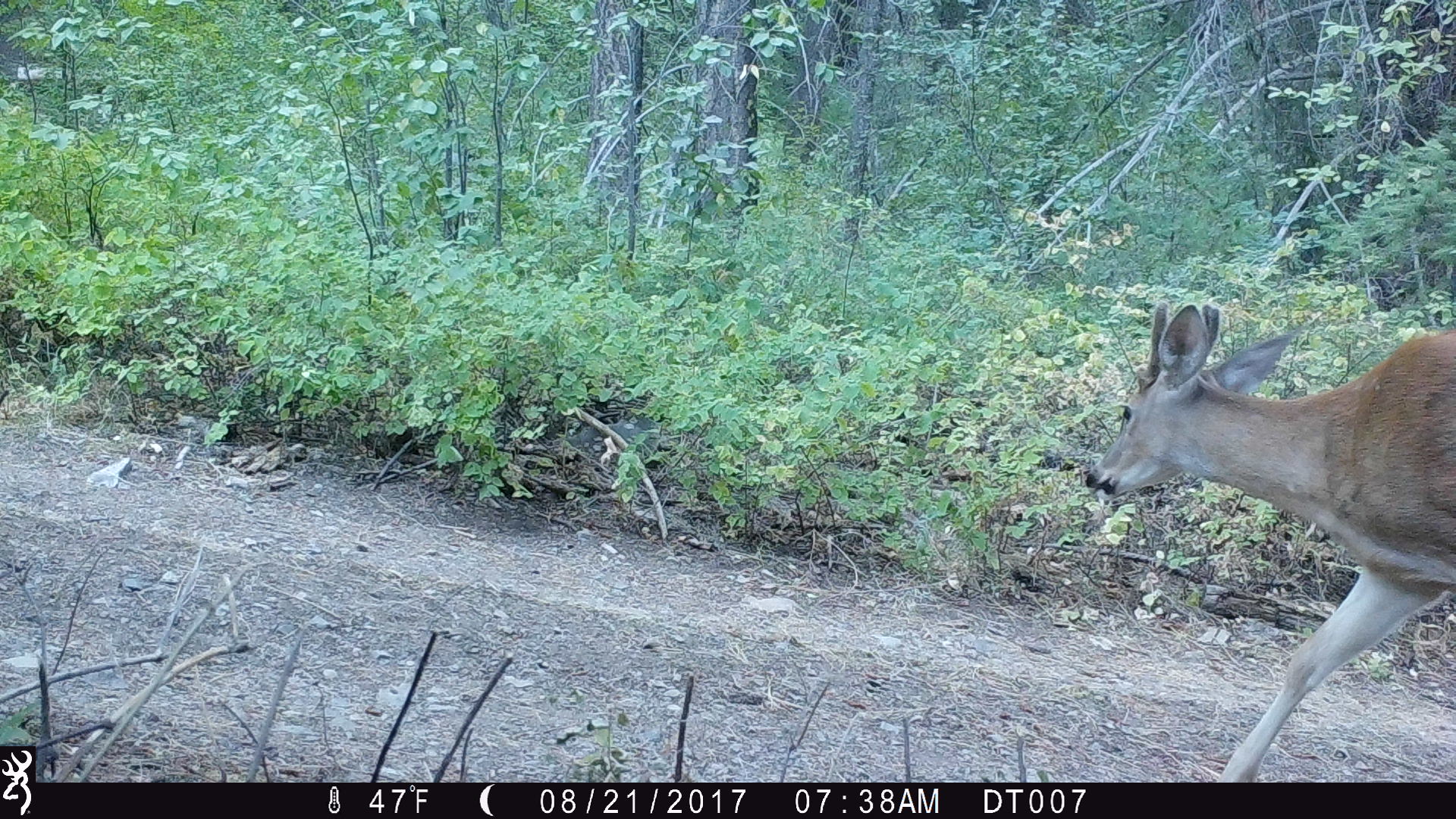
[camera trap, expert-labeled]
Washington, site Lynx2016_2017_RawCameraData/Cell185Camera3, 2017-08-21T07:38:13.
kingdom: Animalia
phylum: Chordata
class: Mammalia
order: Artiodactyla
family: Cervidae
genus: Odocoileus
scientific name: Odocoileus hemionus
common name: mule deer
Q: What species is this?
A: Odocoileus hemionus (mule deer).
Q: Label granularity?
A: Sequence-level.